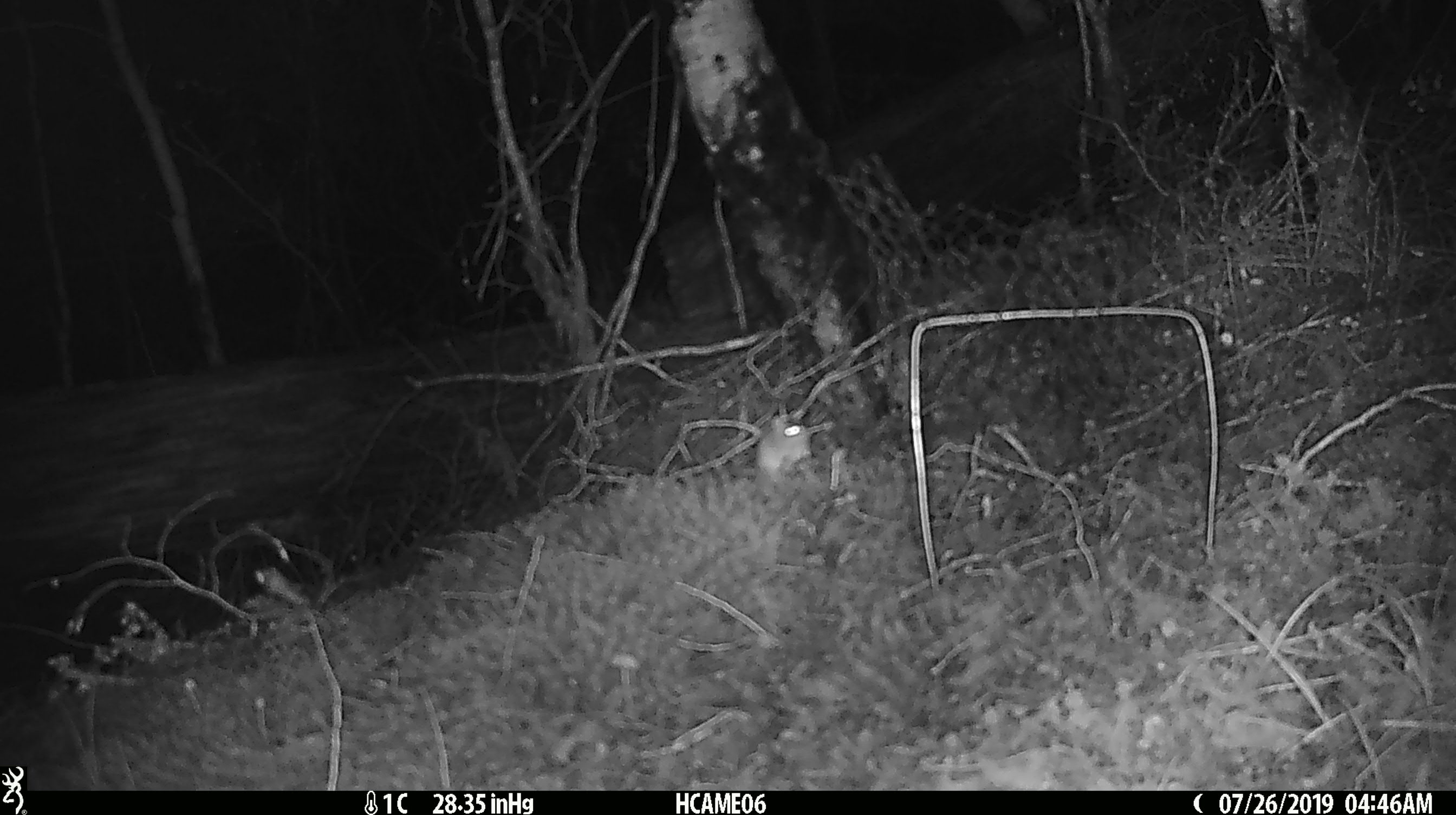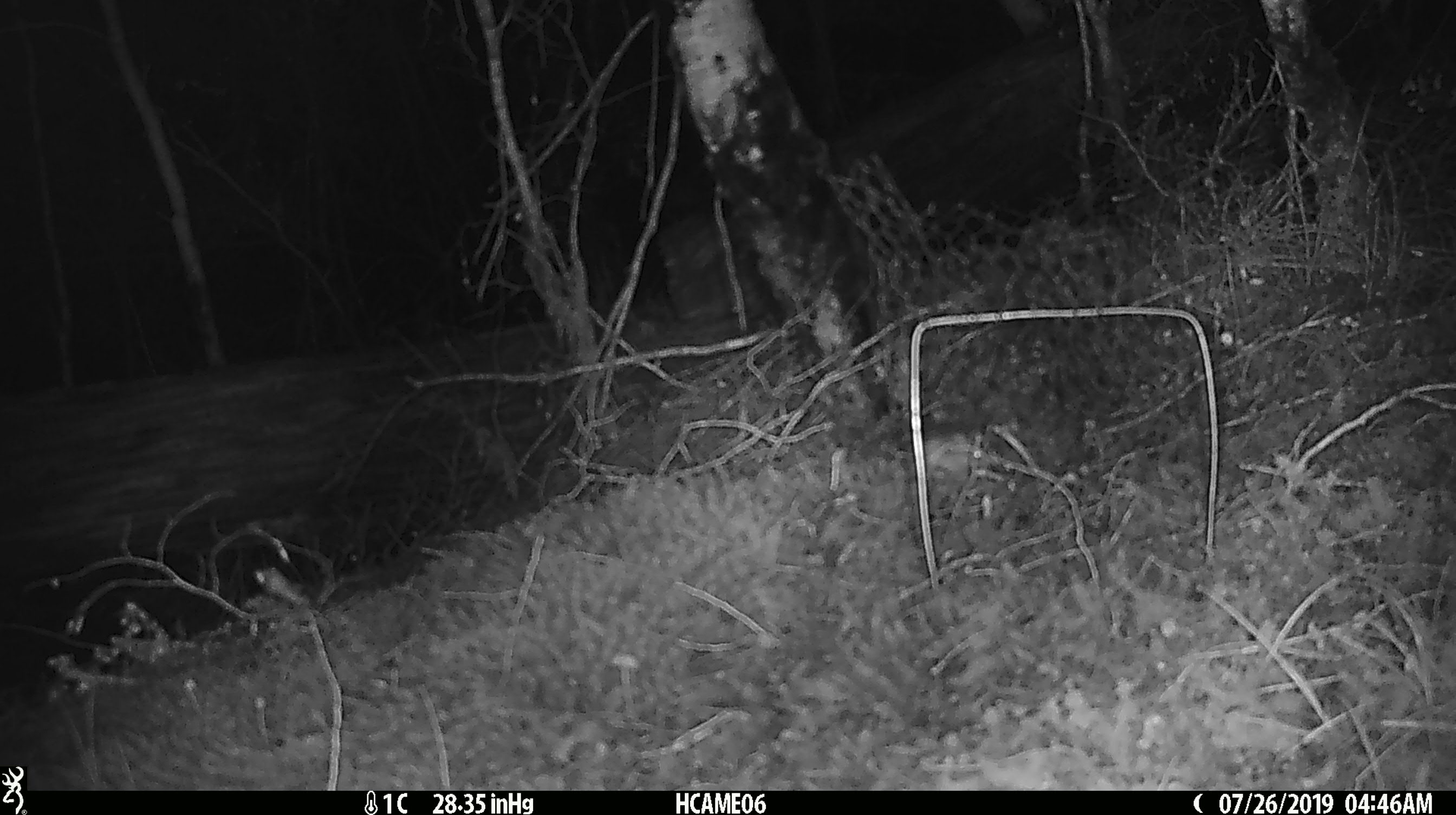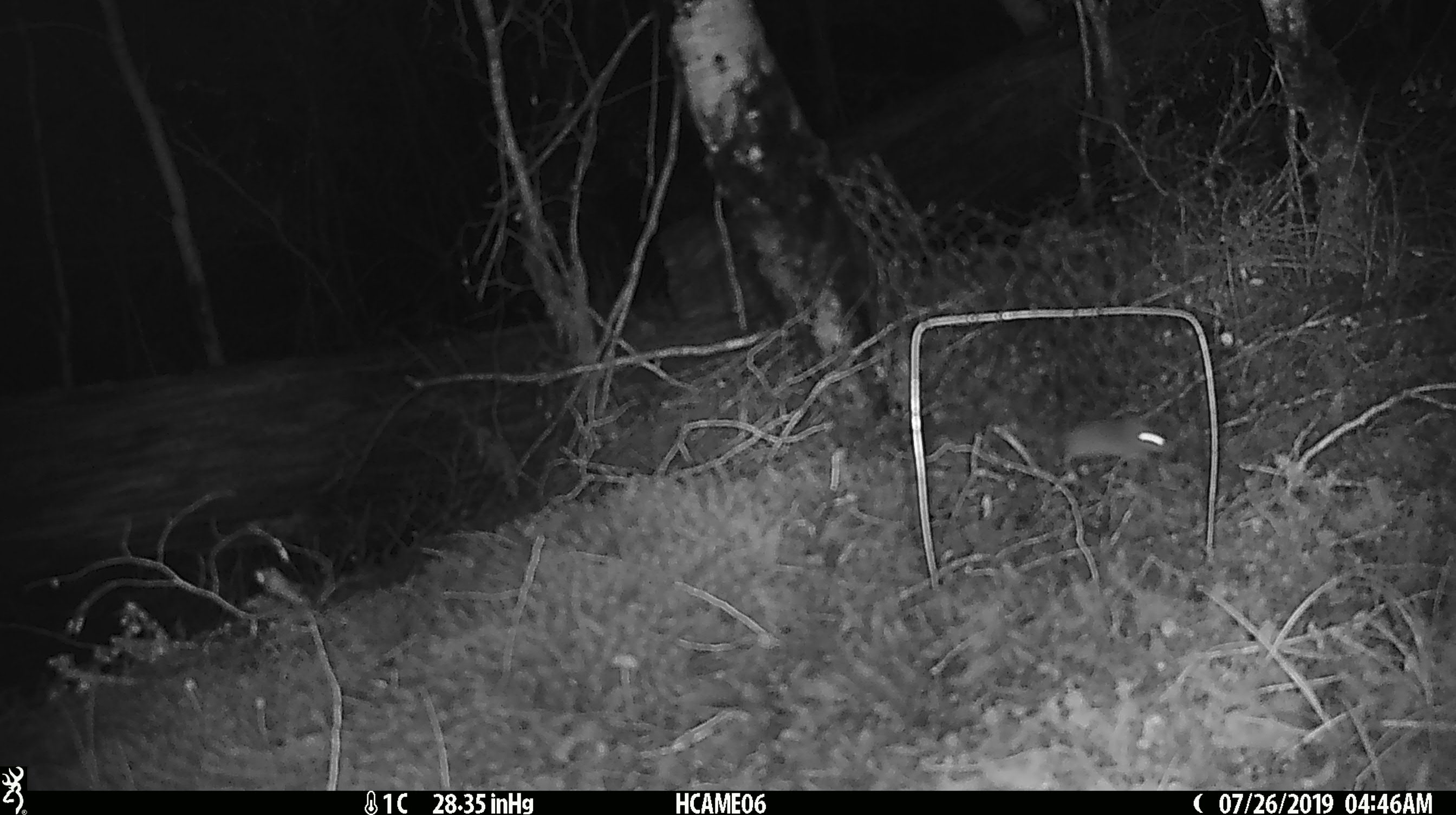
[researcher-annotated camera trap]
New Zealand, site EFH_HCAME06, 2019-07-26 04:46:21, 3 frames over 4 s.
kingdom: Animalia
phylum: Chordata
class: Mammalia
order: Rodentia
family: Muridae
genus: Mus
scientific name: Mus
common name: mouse